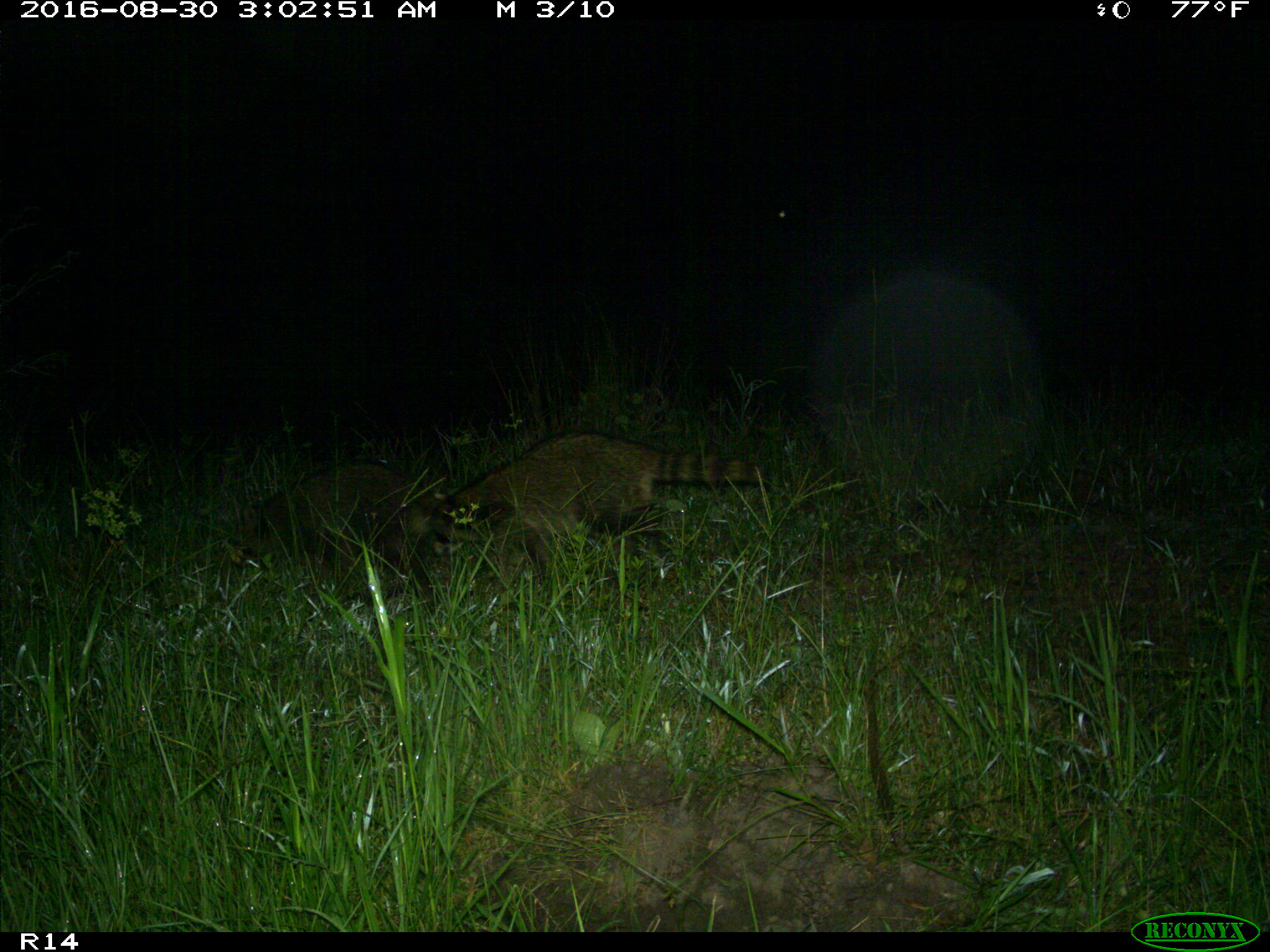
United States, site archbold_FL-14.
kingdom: Animalia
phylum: Chordata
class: Mammalia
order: Carnivora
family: Procyonidae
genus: Procyon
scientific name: Procyon lotor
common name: common raccoon